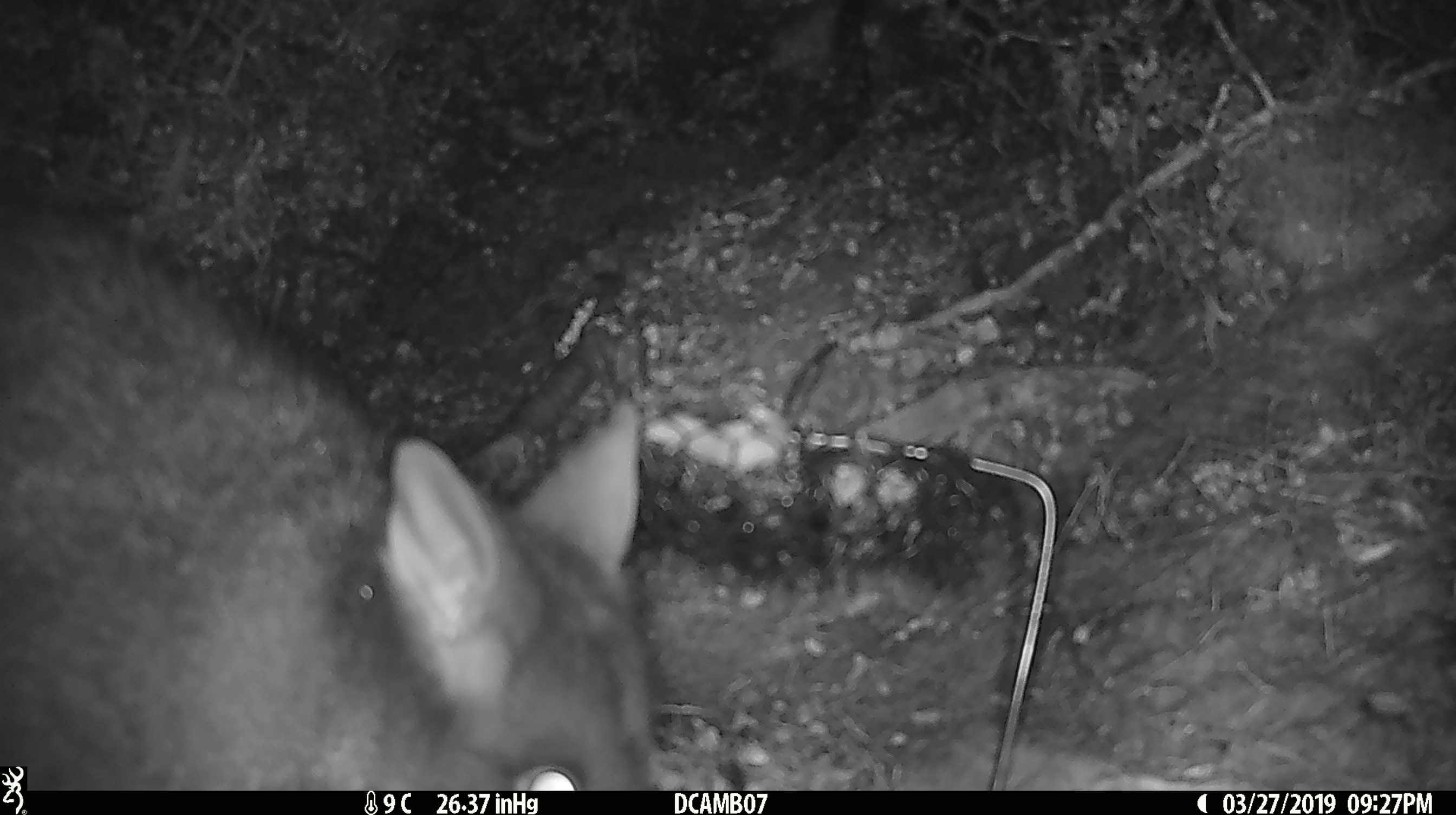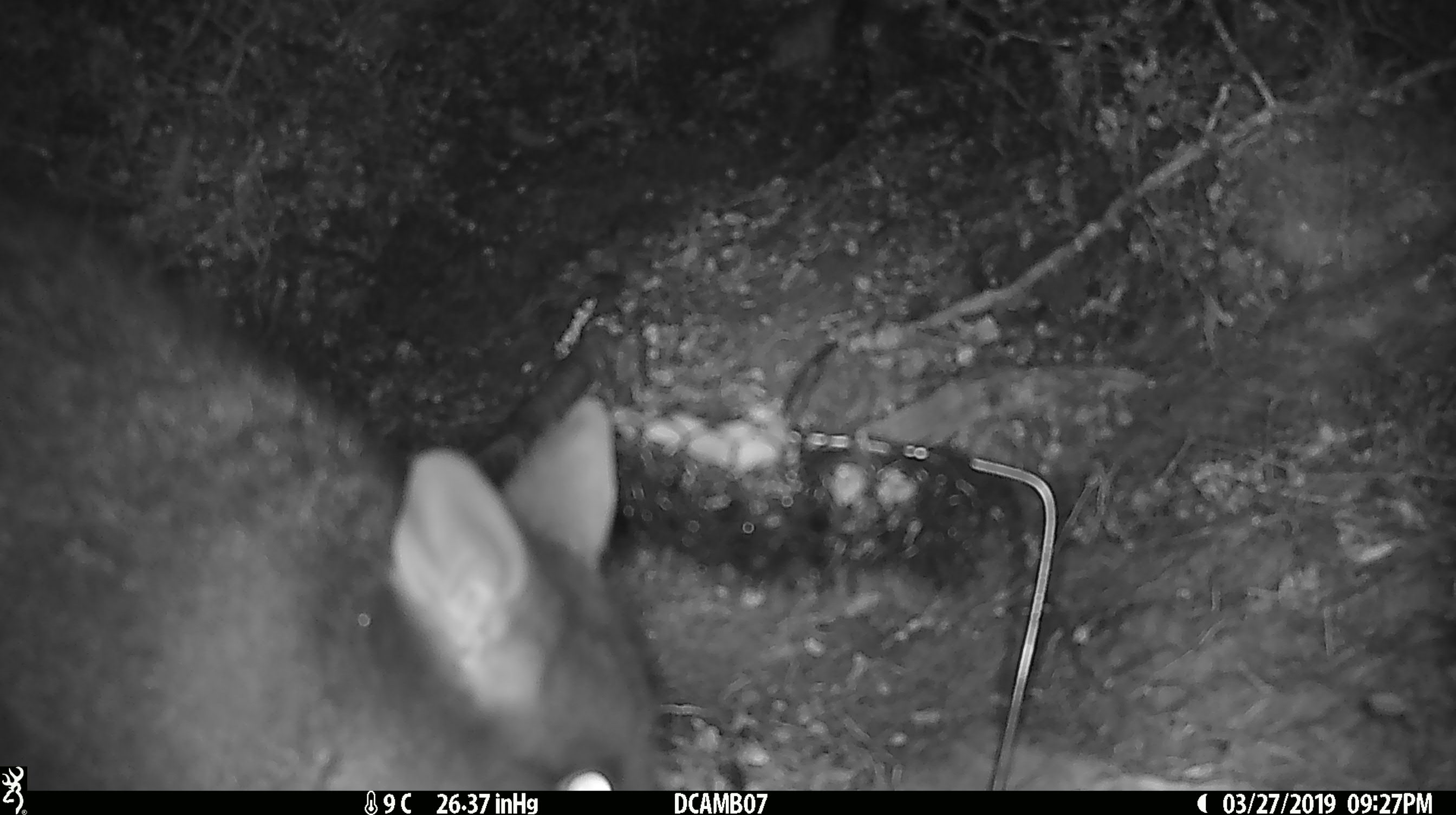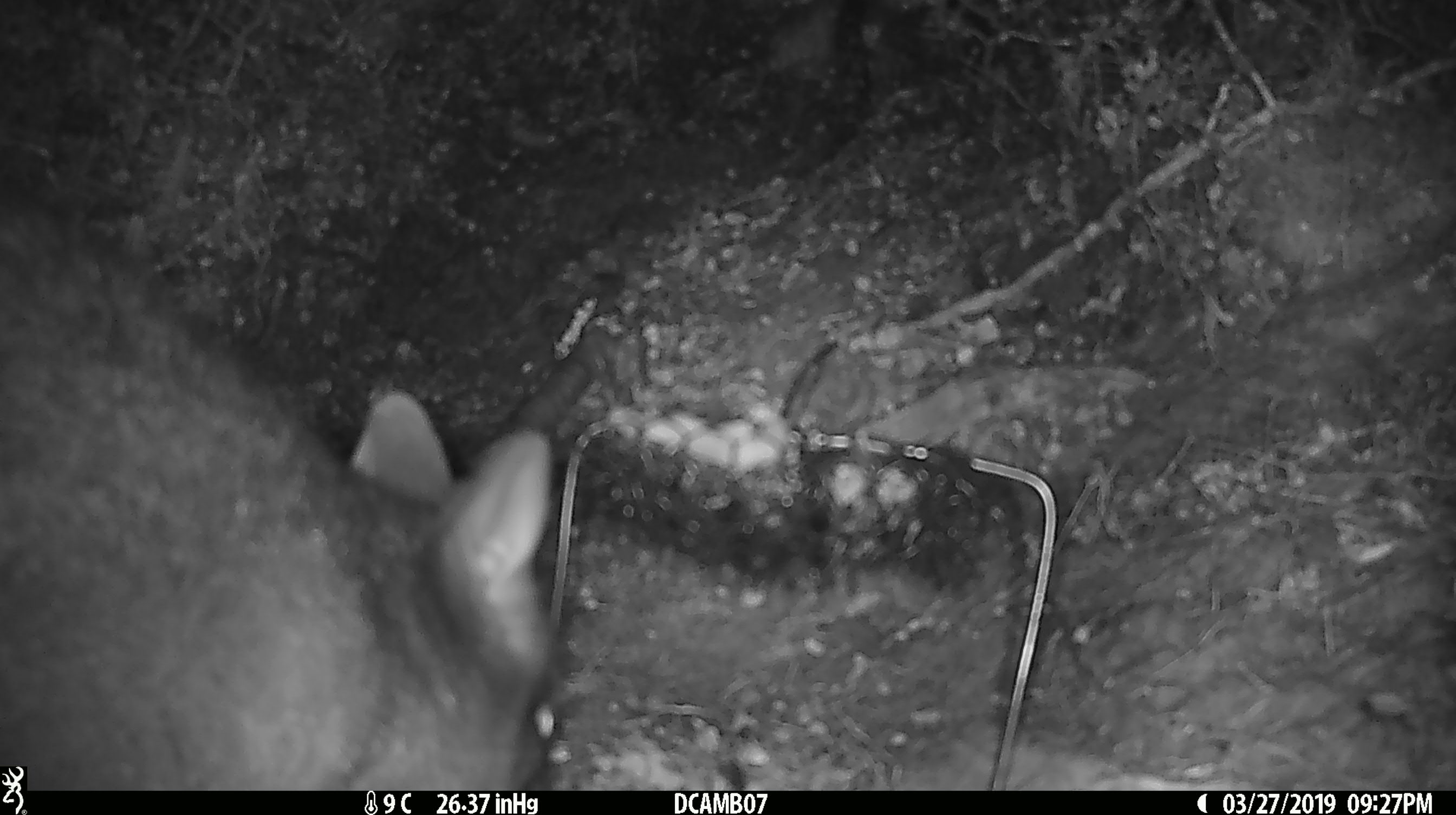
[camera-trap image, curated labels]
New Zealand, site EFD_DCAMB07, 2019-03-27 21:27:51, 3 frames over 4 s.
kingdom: Animalia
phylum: Chordata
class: Mammalia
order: Diprotodontia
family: Phalangeridae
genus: Trichosurus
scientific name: Trichosurus vulpecula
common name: common brushtail possum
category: possum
Possum (common brushtail possum) (Trichosurus vulpecula).